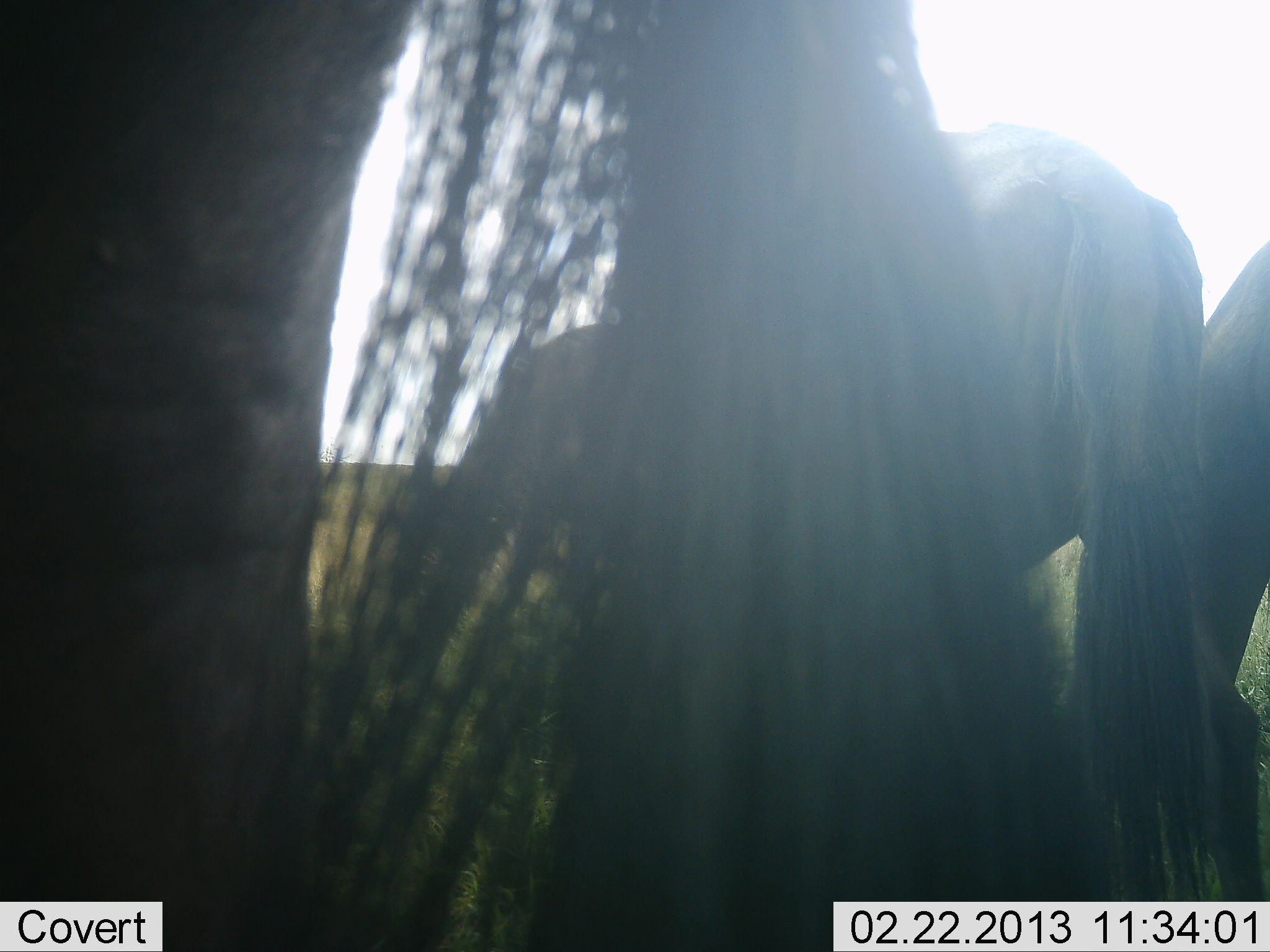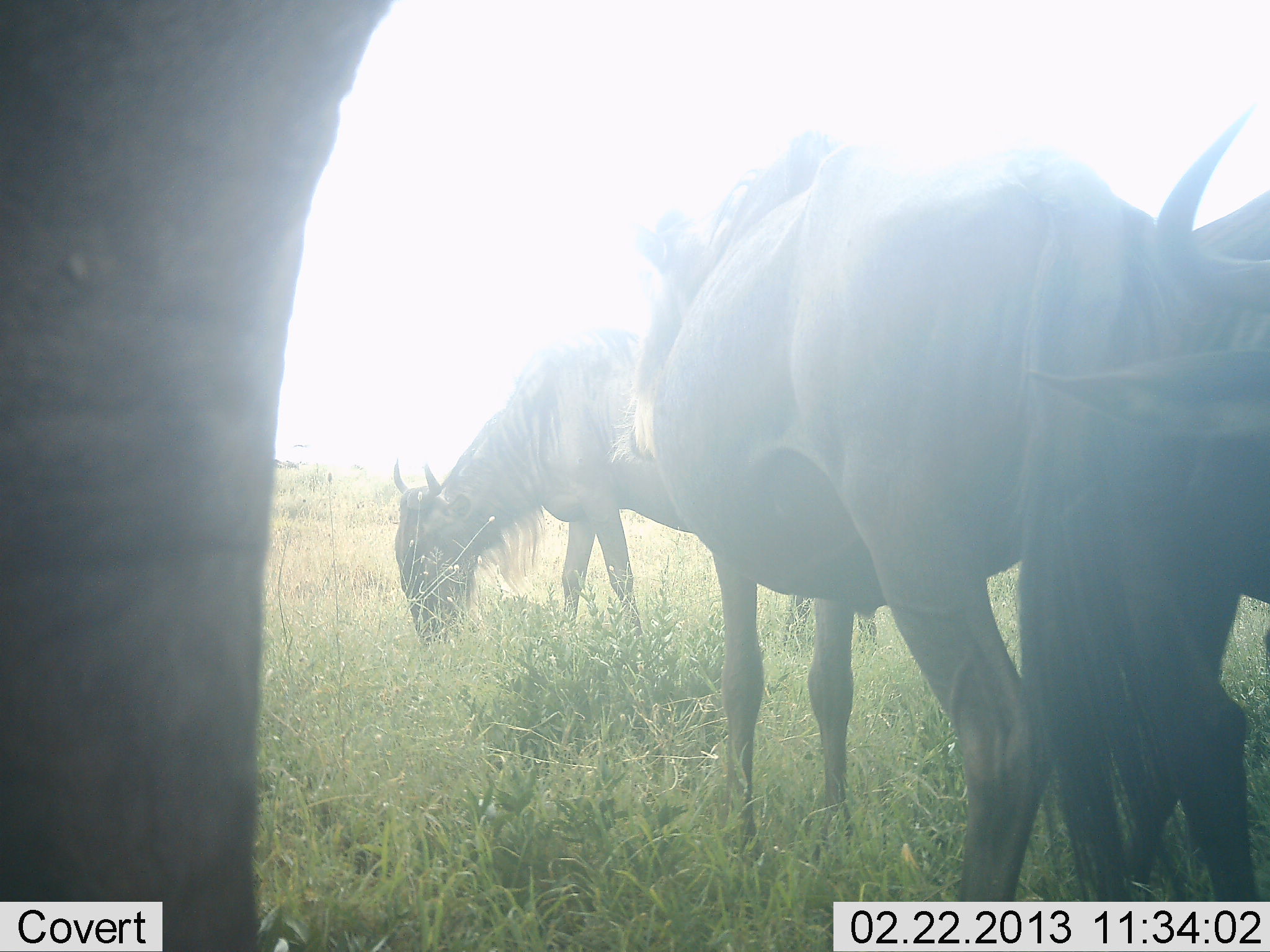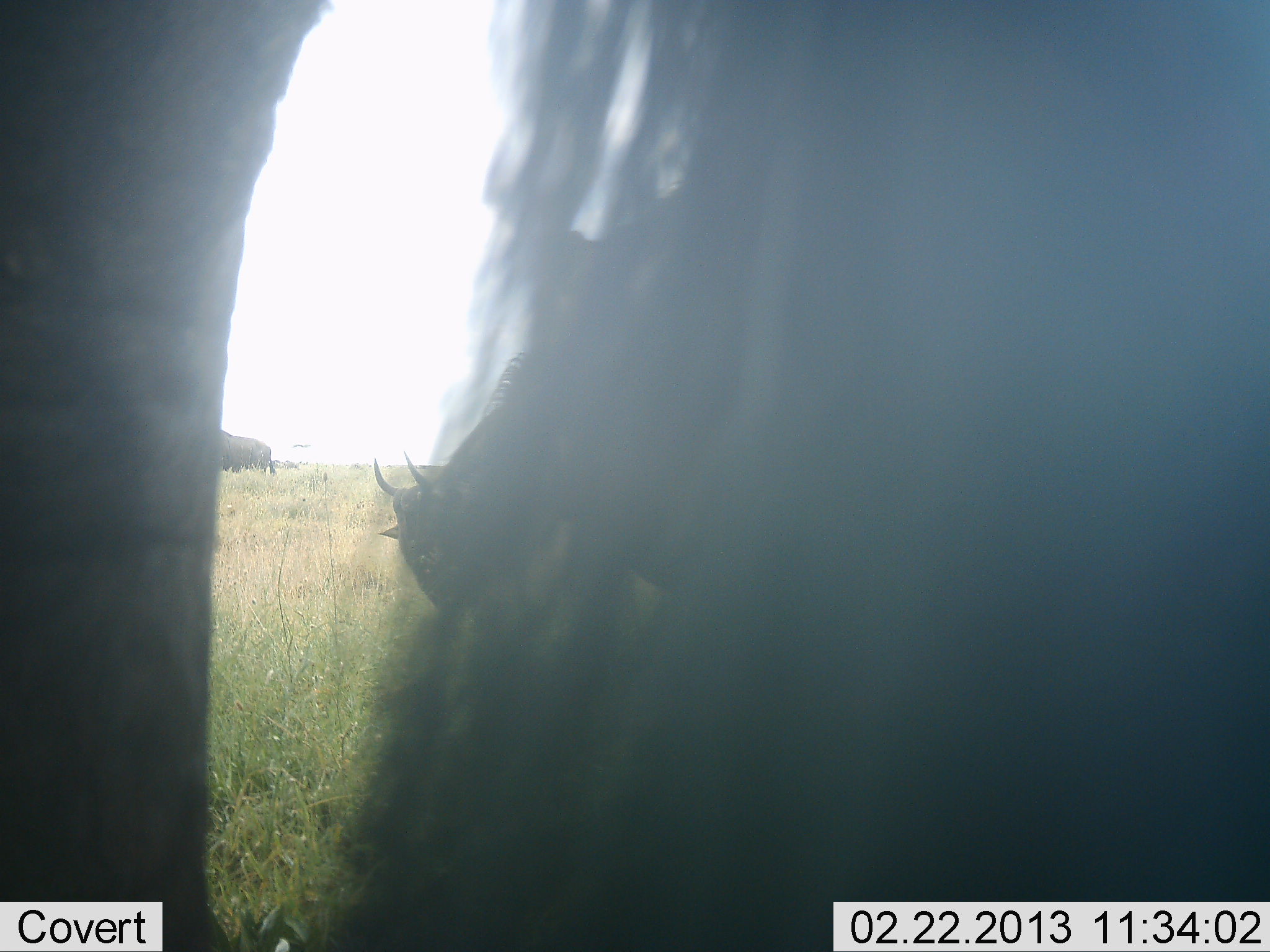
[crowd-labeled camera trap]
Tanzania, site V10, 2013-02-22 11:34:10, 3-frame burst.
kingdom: Animalia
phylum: Chordata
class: Mammalia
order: Artiodactyla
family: Bovidae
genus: Connochaetes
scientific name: Connochaetes taurinus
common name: blue wildebeest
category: wildebeest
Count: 4.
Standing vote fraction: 58%.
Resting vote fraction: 6%.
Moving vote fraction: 6%.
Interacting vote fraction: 0%.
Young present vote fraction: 0%.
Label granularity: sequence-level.